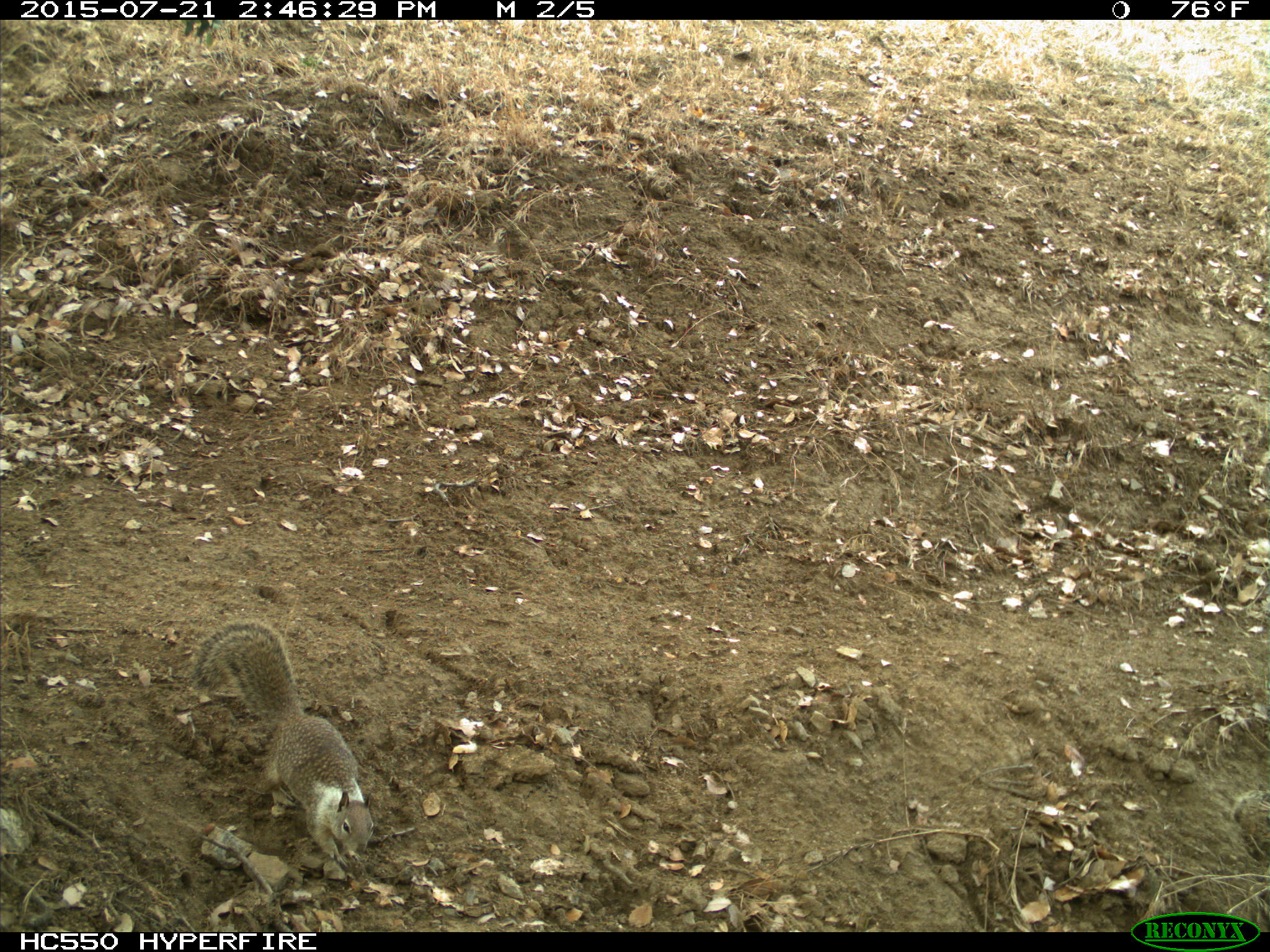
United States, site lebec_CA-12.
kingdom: Animalia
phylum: Chordata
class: Mammalia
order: Rodentia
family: Sciuridae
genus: Otospermophilus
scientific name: Otospermophilus beecheyi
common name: california ground squirrel